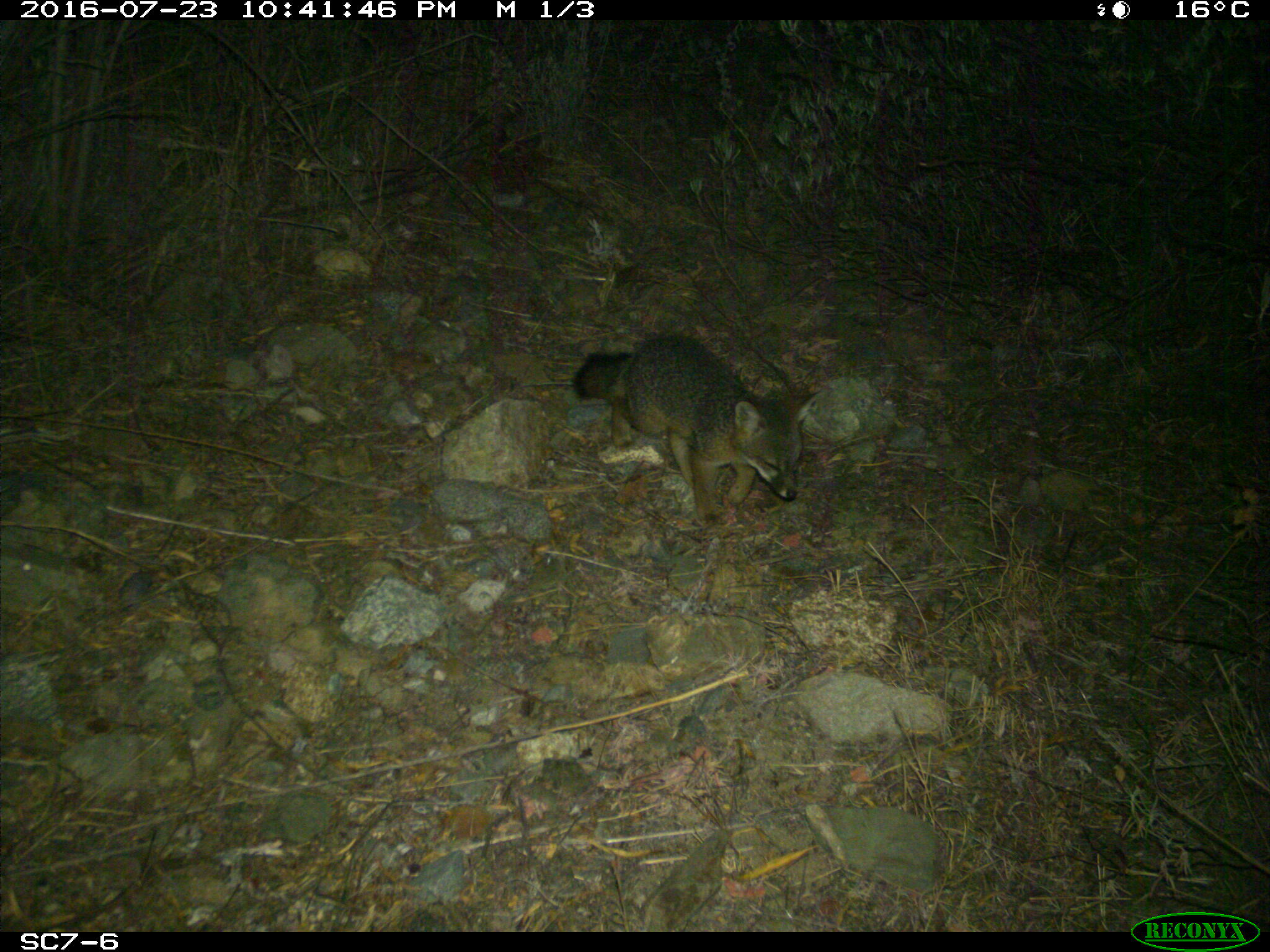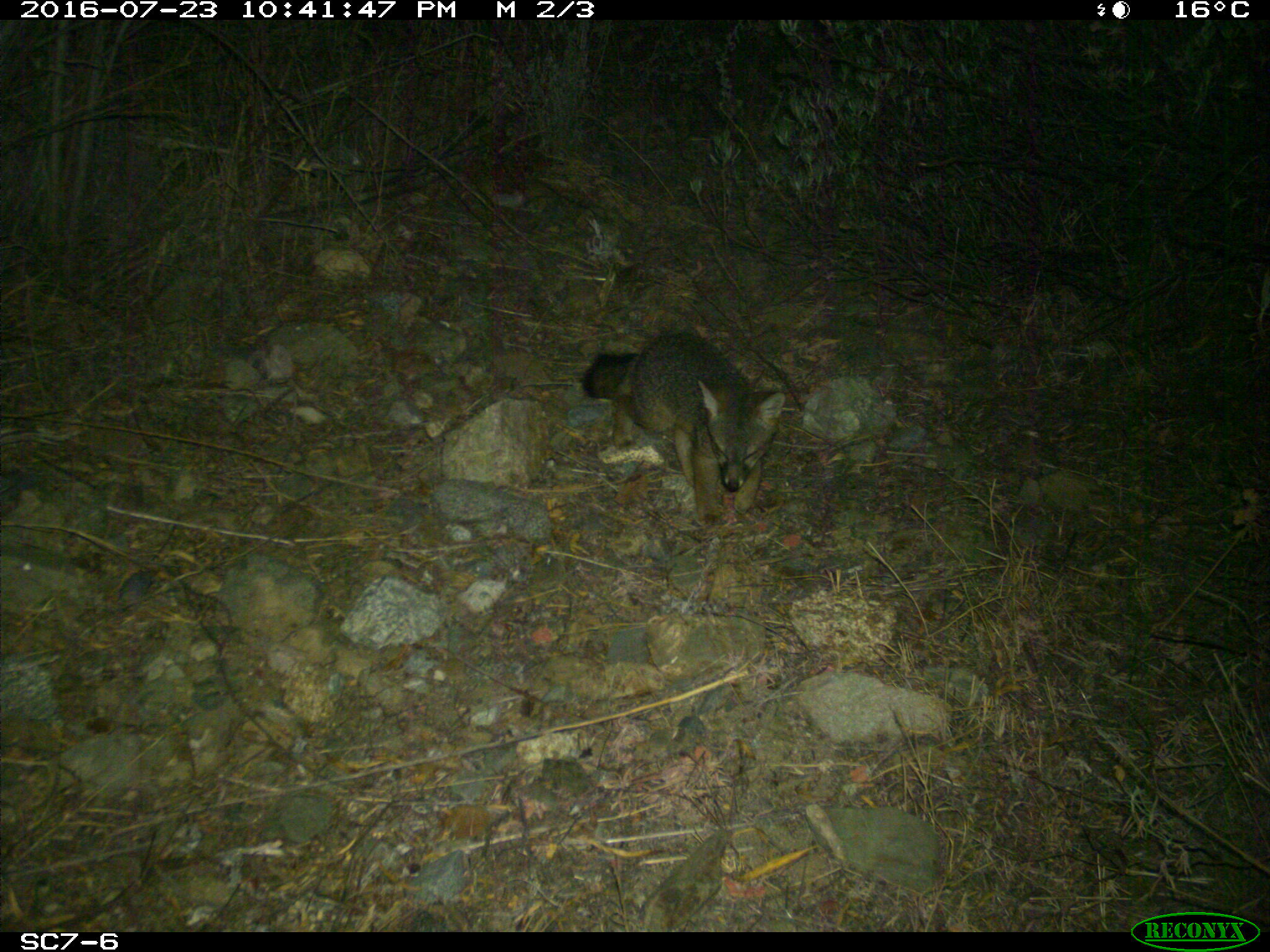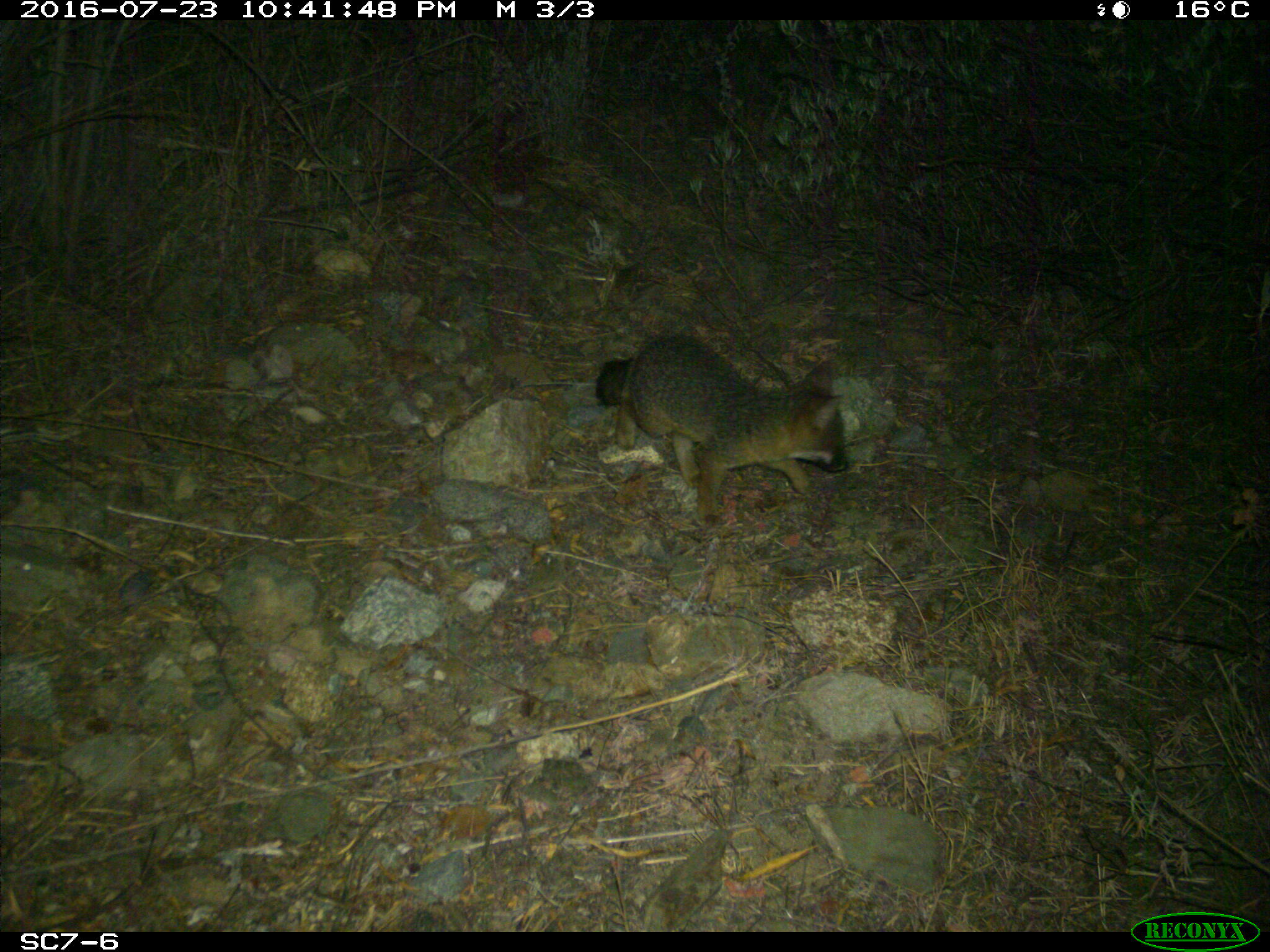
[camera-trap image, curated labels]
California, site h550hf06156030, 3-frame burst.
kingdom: Animalia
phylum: Chordata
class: Mammalia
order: Carnivora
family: Canidae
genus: Urocyon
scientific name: Urocyon littoralis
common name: island fox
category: fox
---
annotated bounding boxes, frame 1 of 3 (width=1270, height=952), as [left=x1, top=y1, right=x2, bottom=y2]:
fox: [left=574, top=335, right=824, bottom=524]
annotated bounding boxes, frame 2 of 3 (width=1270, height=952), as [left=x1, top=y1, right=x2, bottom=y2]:
fox: [left=581, top=325, right=785, bottom=524]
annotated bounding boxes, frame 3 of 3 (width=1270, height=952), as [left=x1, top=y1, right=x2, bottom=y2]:
fox: [left=594, top=333, right=849, bottom=527]